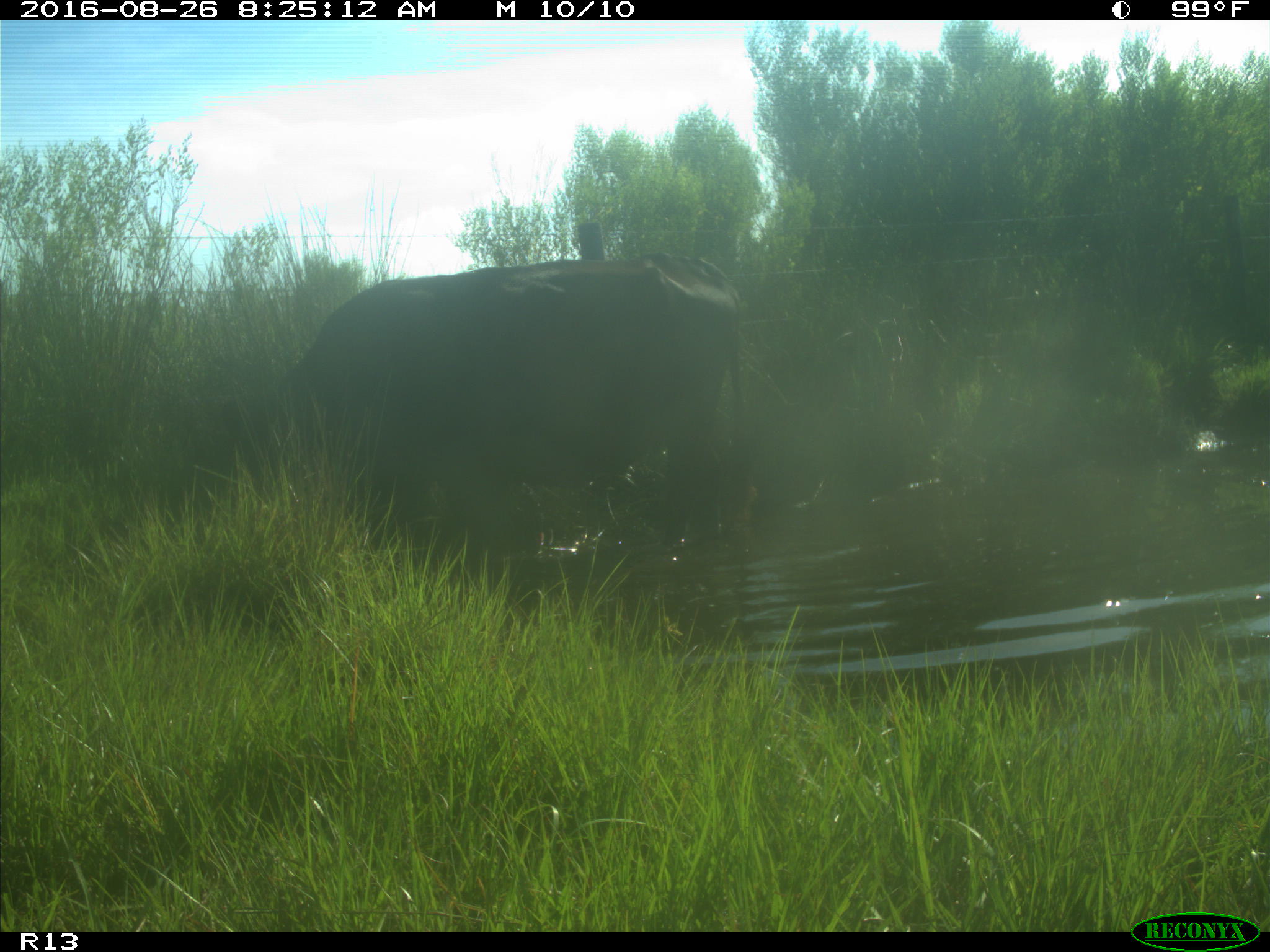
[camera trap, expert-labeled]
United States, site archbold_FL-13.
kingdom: Animalia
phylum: Chordata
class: Mammalia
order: Artiodactyla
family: Bovidae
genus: Bos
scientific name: Bos taurus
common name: domestic cow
Bos taurus (domestic cow).